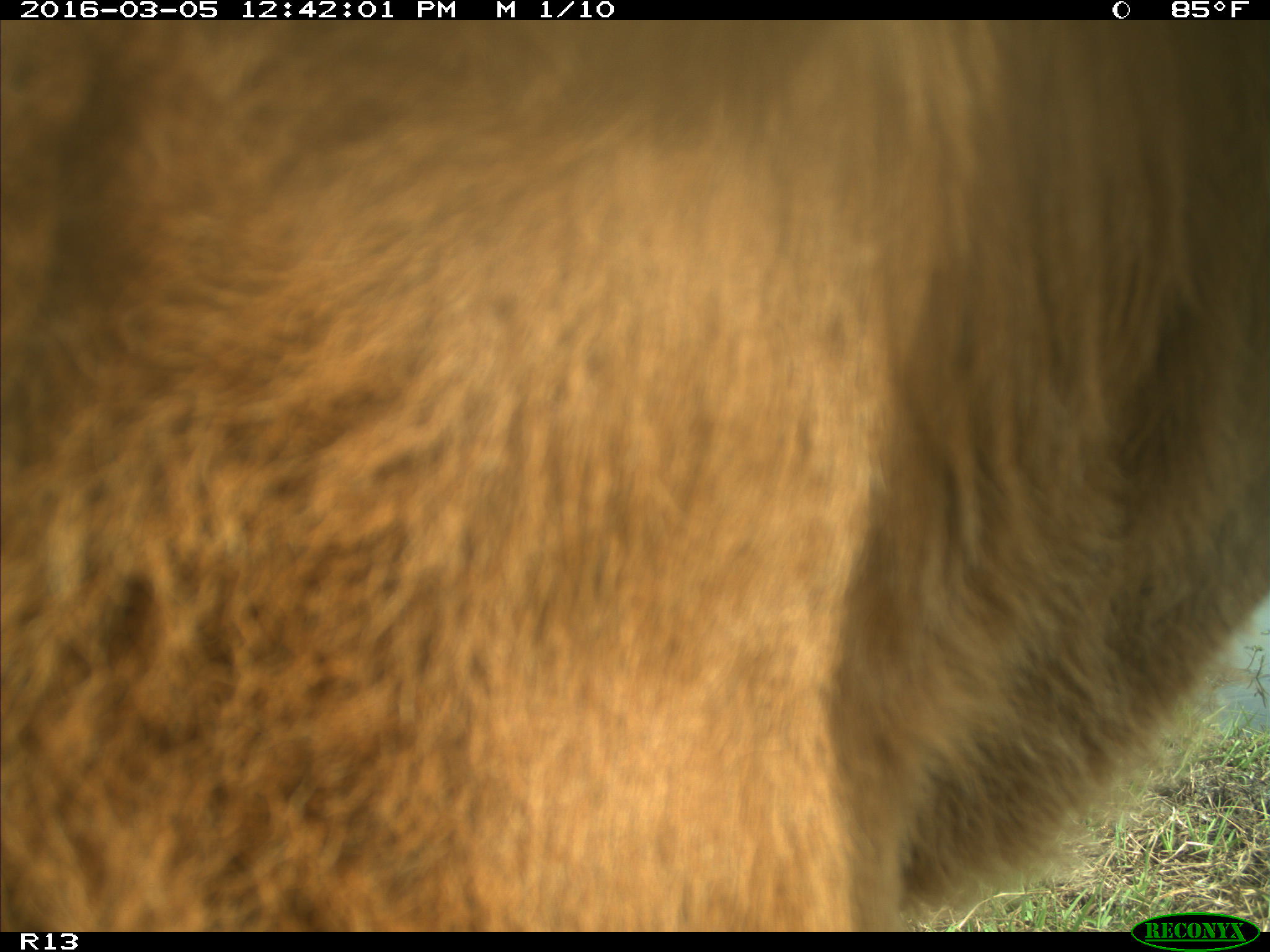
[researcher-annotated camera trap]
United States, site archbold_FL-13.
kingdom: Animalia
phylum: Chordata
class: Mammalia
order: Artiodactyla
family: Bovidae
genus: Bos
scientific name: Bos taurus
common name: domestic cow